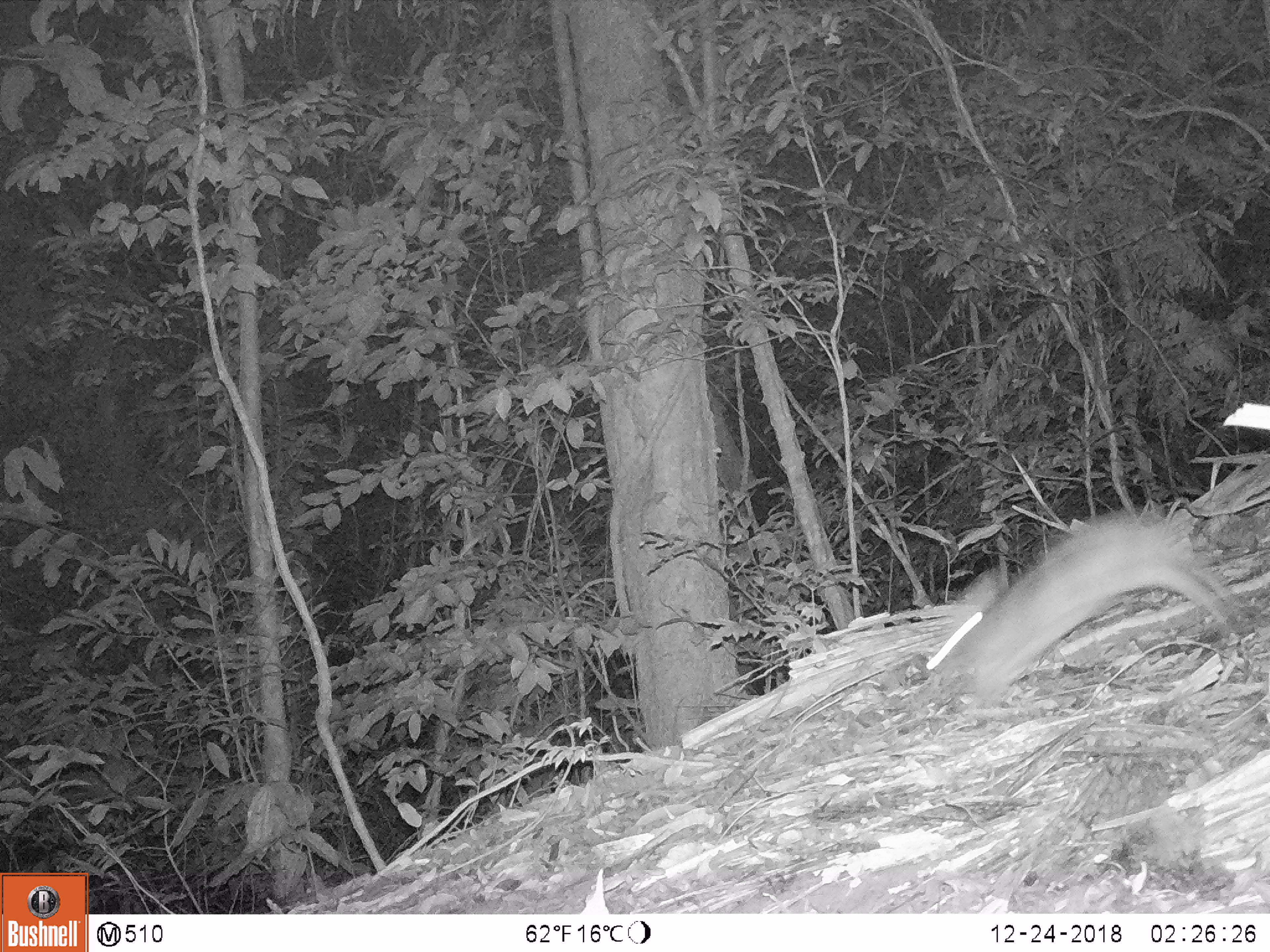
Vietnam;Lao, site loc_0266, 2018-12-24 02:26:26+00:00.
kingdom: Animalia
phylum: Chordata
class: Mammalia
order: Lagomorpha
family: Leporidae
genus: Nesolagus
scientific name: Nesolagus timminsi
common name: annamite striped rabbit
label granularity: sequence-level